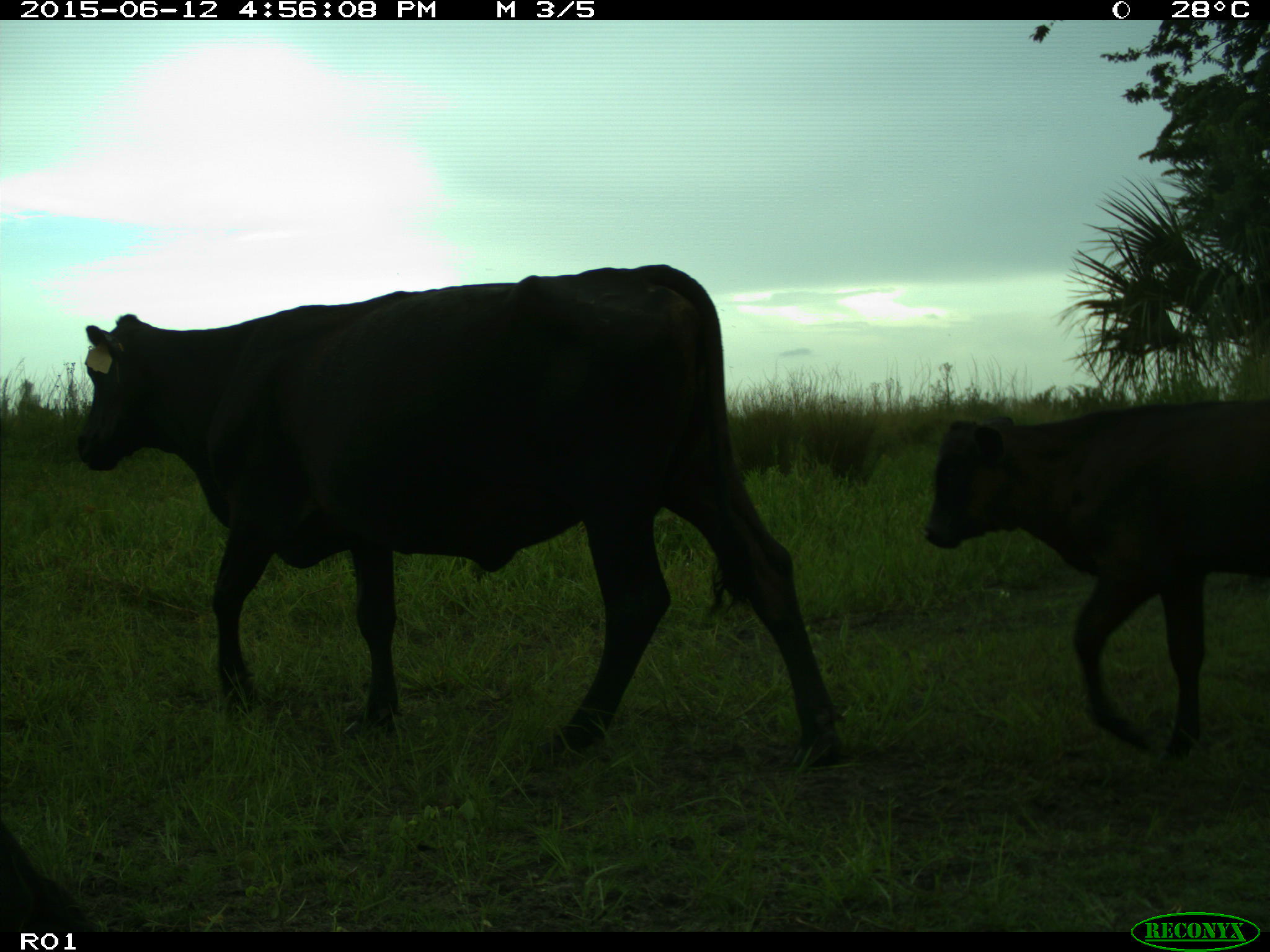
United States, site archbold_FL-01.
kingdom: Animalia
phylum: Chordata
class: Mammalia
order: Artiodactyla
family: Bovidae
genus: Bos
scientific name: Bos taurus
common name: domestic cow